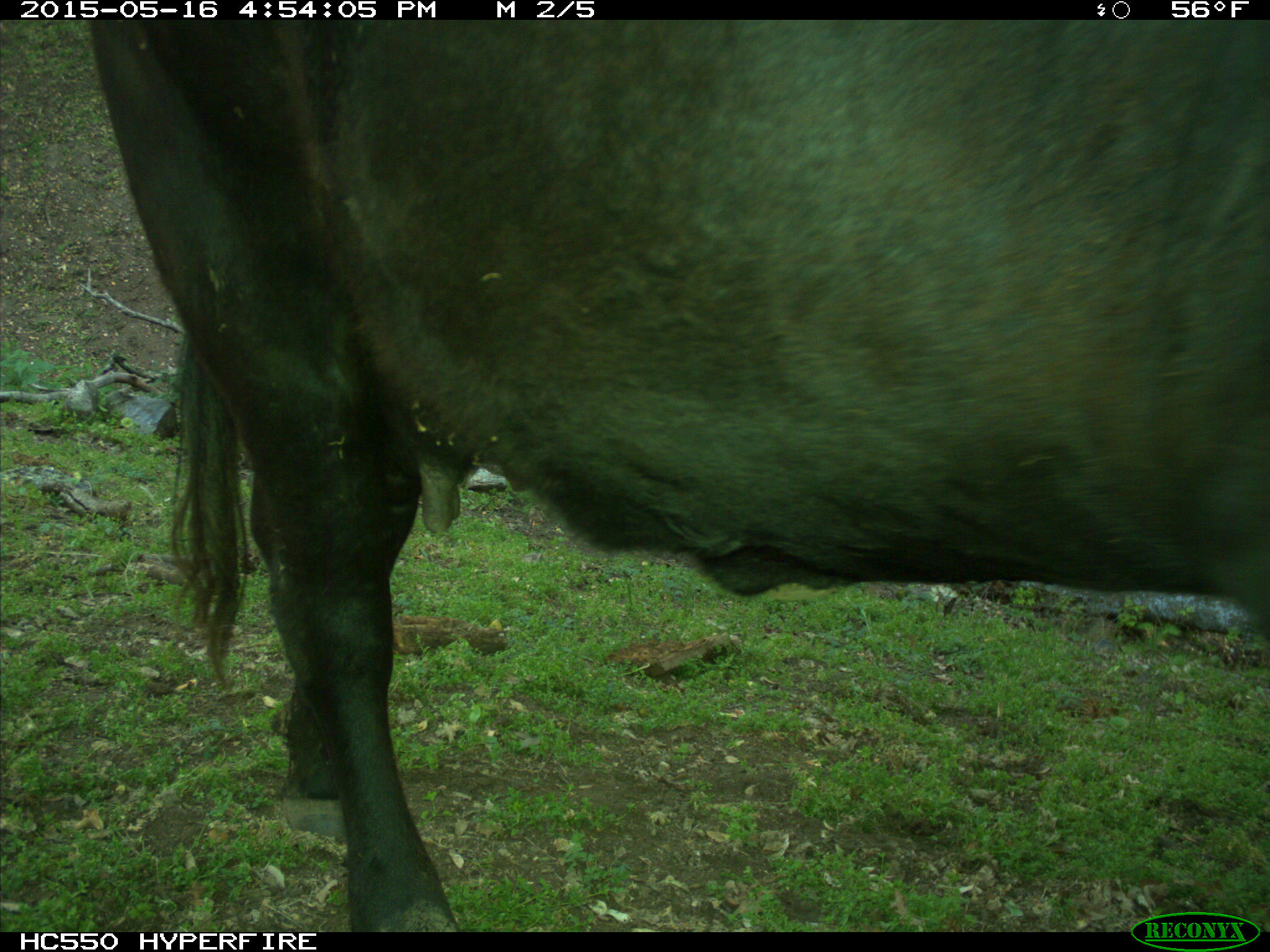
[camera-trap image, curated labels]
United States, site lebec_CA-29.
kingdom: Animalia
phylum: Chordata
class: Mammalia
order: Artiodactyla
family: Bovidae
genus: Bos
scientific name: Bos taurus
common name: domestic cow